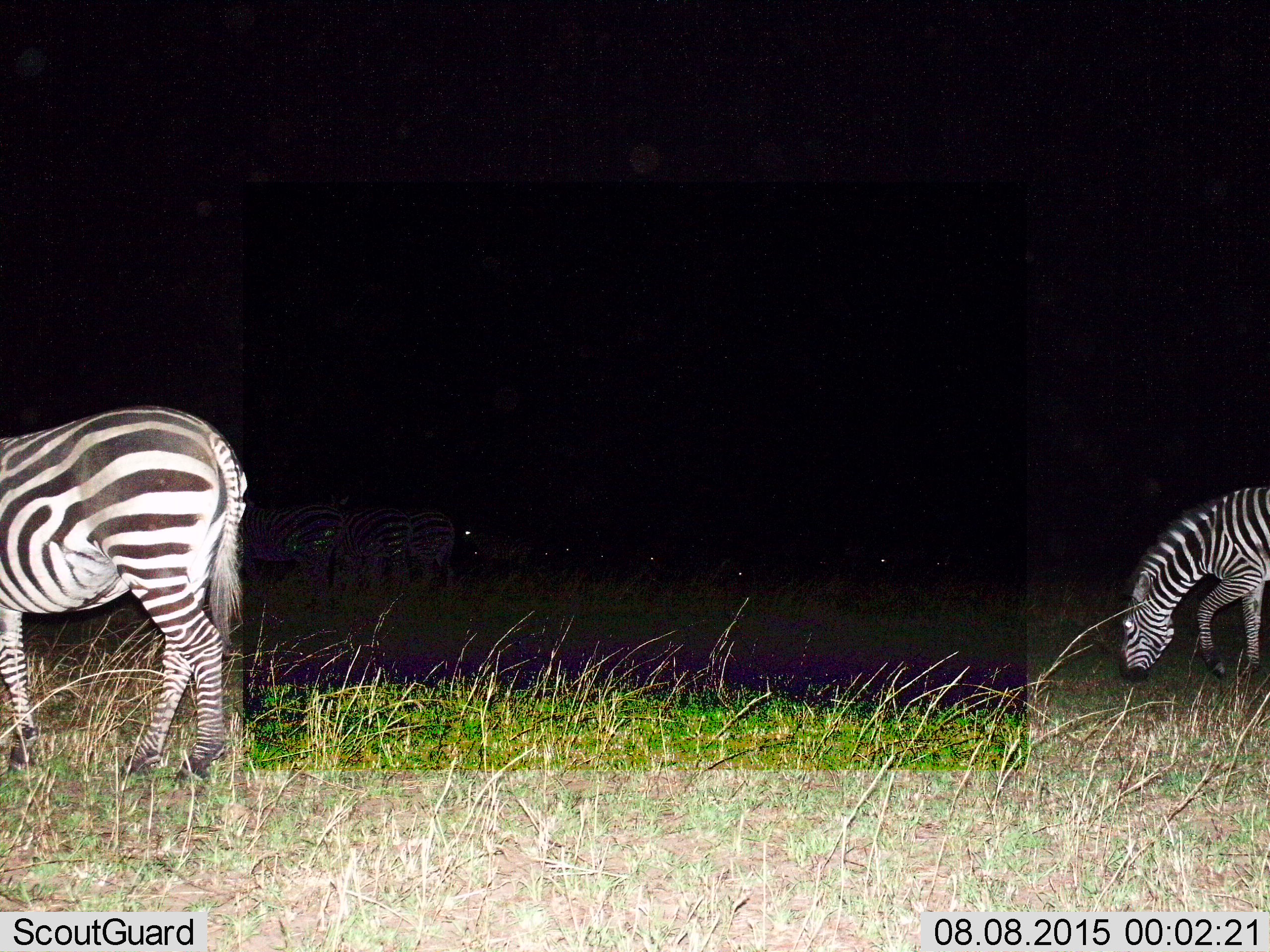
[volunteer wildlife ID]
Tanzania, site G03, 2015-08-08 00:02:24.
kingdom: Animalia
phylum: Chordata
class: Mammalia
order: Perissodactyla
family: Equidae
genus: Equus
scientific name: Equus quagga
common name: plains zebra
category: zebra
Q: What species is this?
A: Zebra (plains zebra) (Equus quagga).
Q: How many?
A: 5.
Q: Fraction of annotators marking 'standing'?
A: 33%.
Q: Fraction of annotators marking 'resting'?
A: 0%.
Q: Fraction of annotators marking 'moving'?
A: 11%.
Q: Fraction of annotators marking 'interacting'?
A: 0%.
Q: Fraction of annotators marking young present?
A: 0%.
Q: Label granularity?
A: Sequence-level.